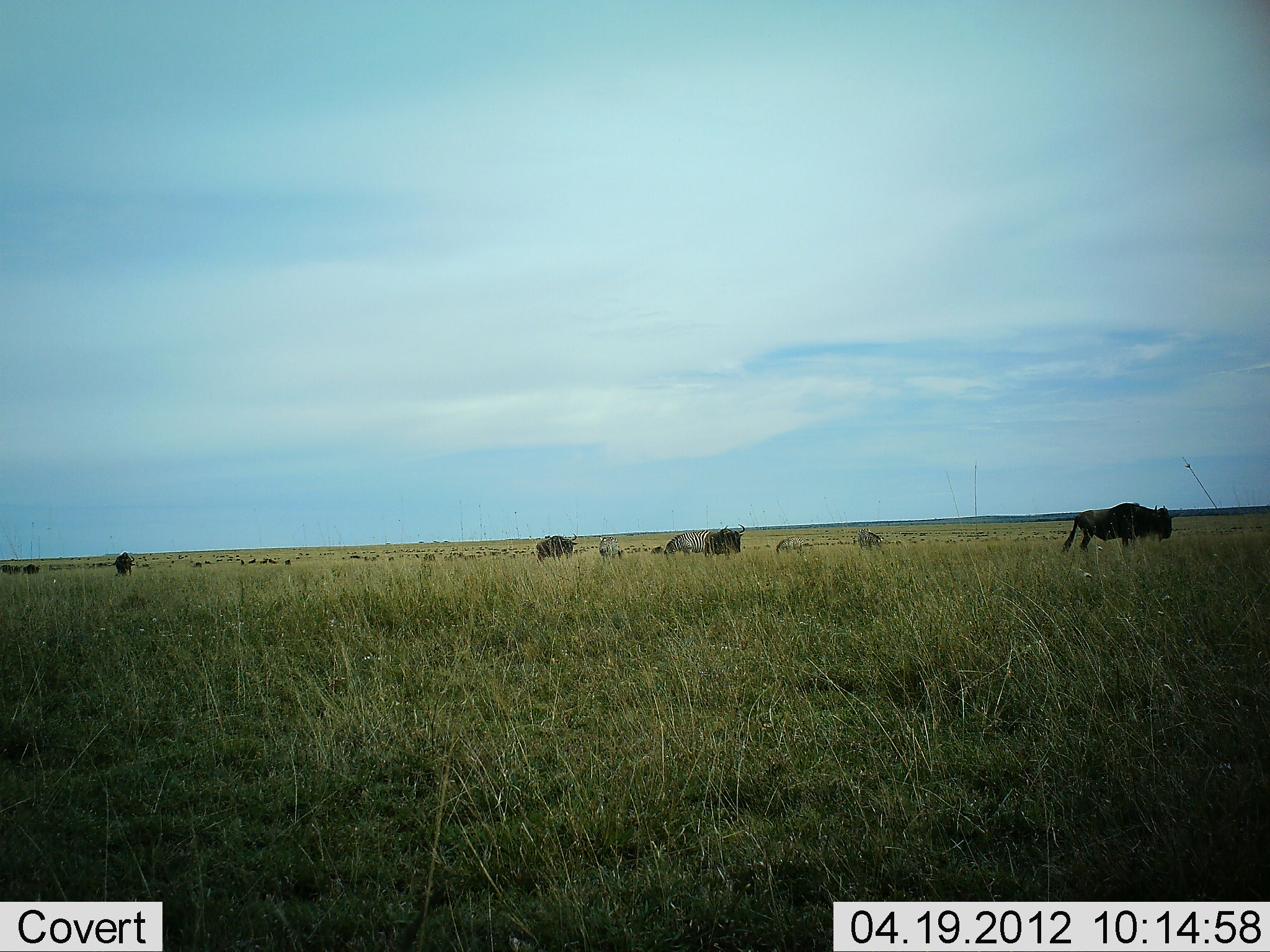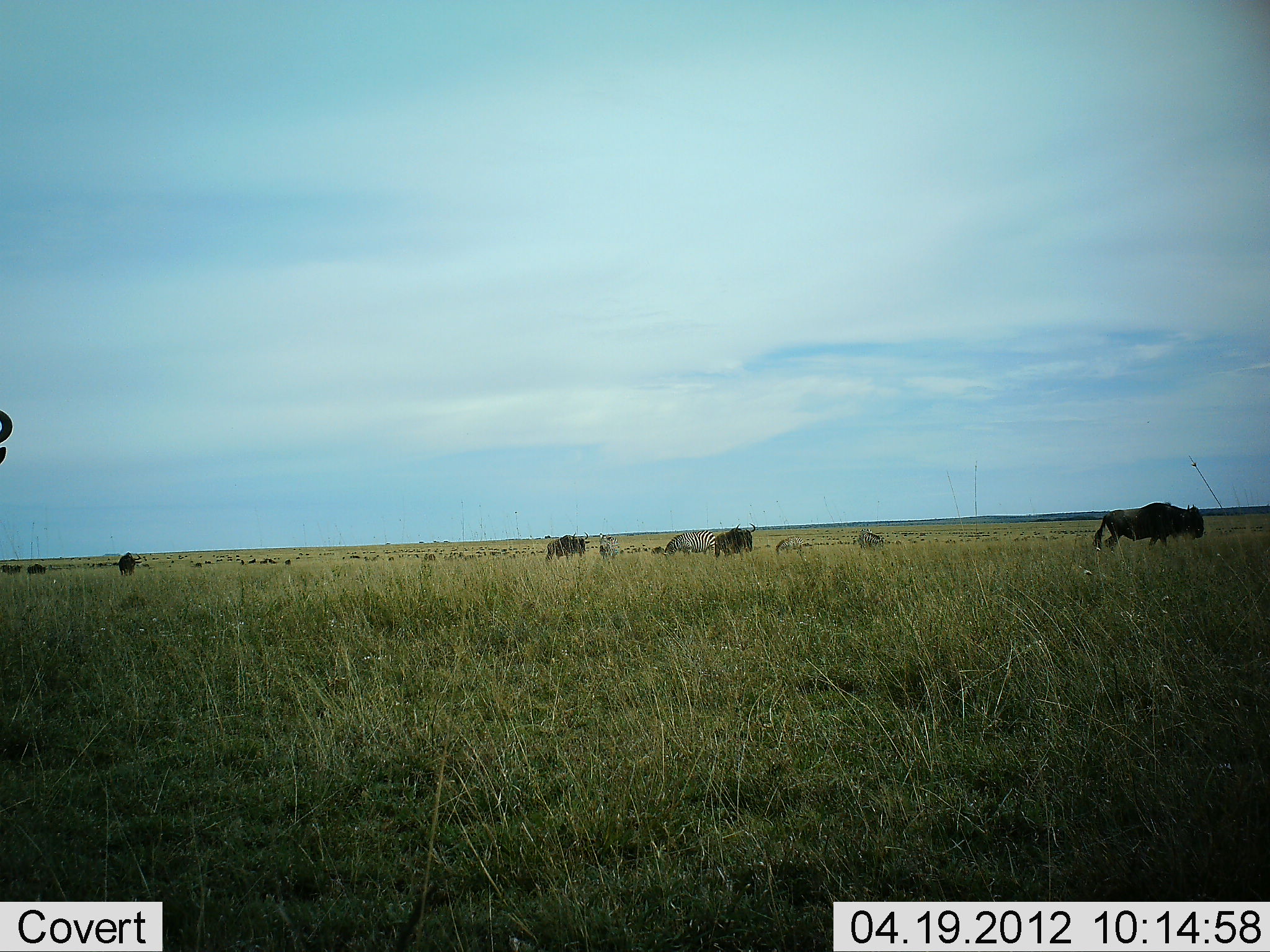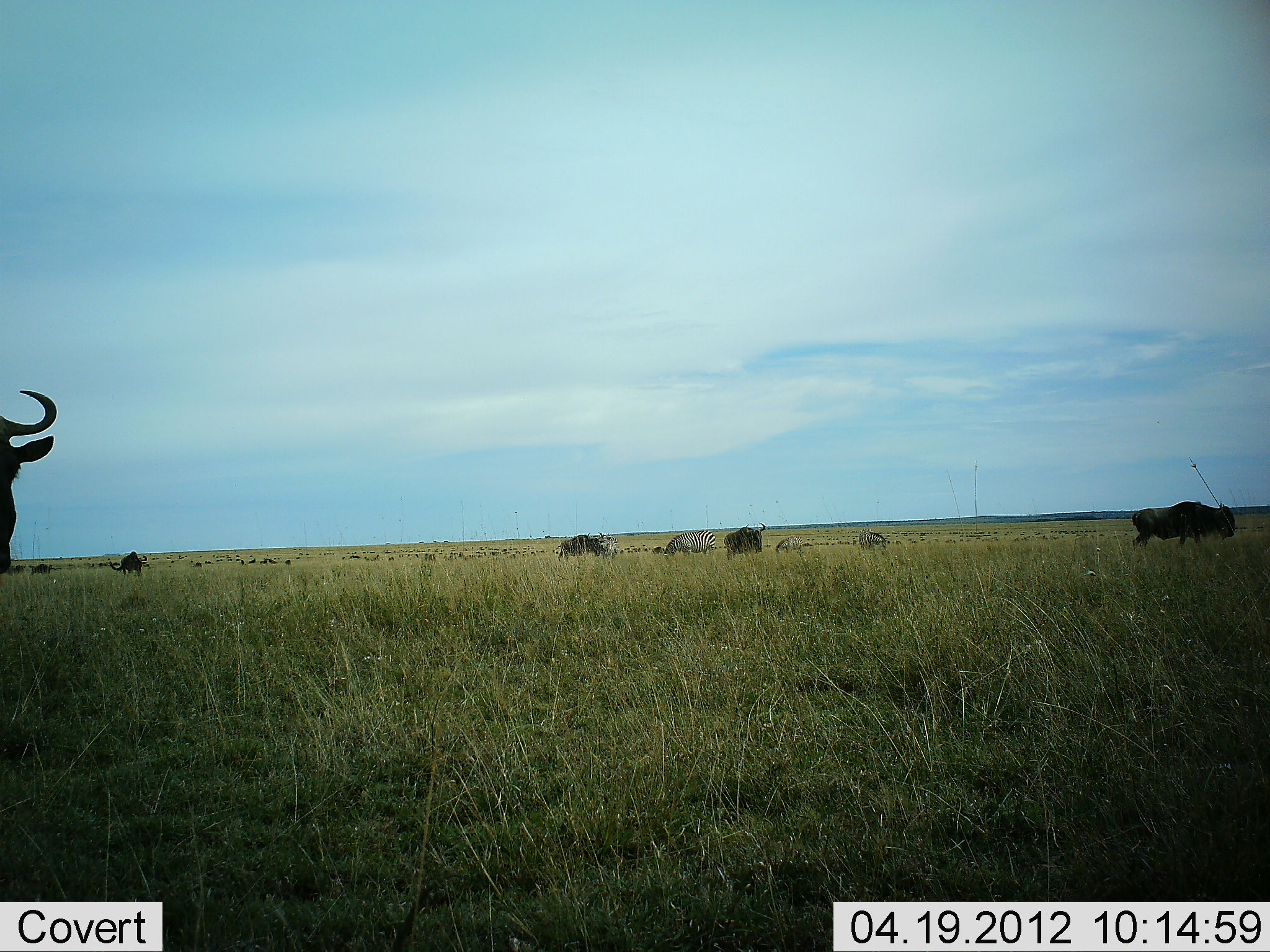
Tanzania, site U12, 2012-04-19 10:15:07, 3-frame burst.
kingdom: Animalia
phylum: Chordata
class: Mammalia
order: Artiodactyla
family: Bovidae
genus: Connochaetes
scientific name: Connochaetes taurinus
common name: blue wildebeest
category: wildebeest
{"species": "wildebeest (blue wildebeest) (Connochaetes taurinus)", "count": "8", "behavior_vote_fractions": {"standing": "37%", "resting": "11%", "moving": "89%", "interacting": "4%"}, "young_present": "0%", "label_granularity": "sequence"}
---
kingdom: Animalia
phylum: Chordata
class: Mammalia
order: Perissodactyla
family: Equidae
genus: Equus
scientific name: Equus quagga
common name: plains zebra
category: zebra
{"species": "zebra (plains zebra) (Equus quagga)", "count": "4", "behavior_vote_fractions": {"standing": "53%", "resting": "0%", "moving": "0%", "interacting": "0%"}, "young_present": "0%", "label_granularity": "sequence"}